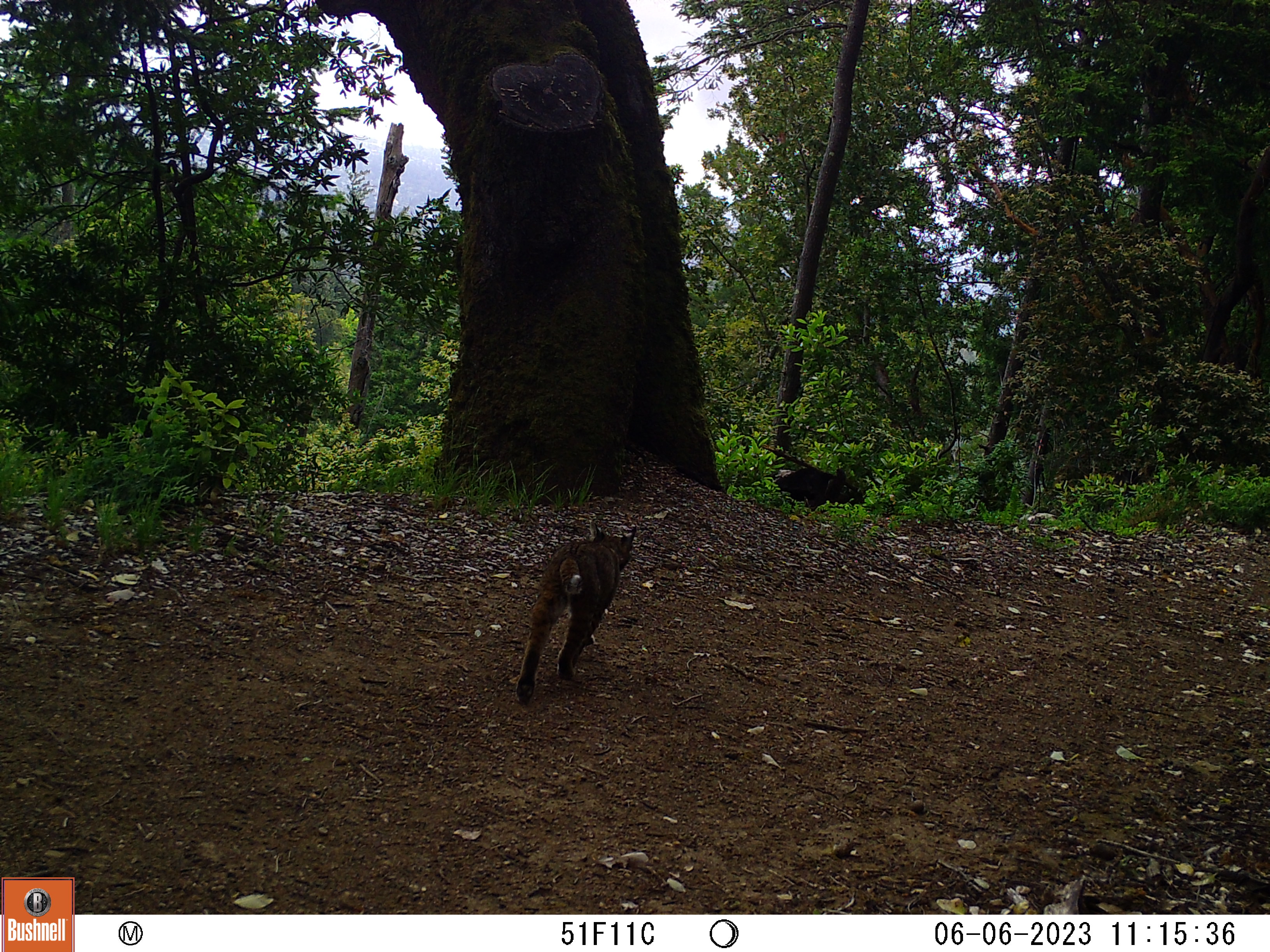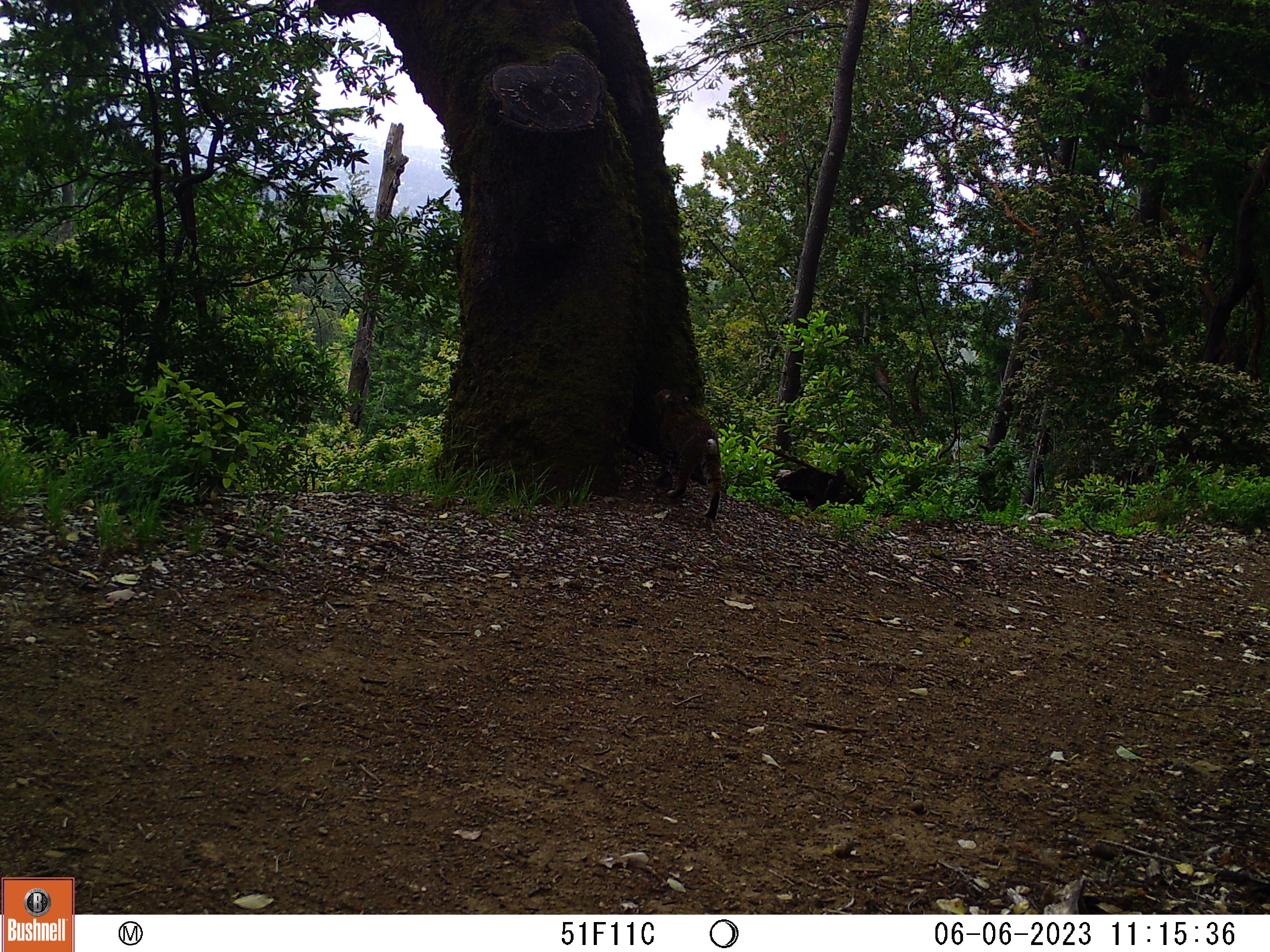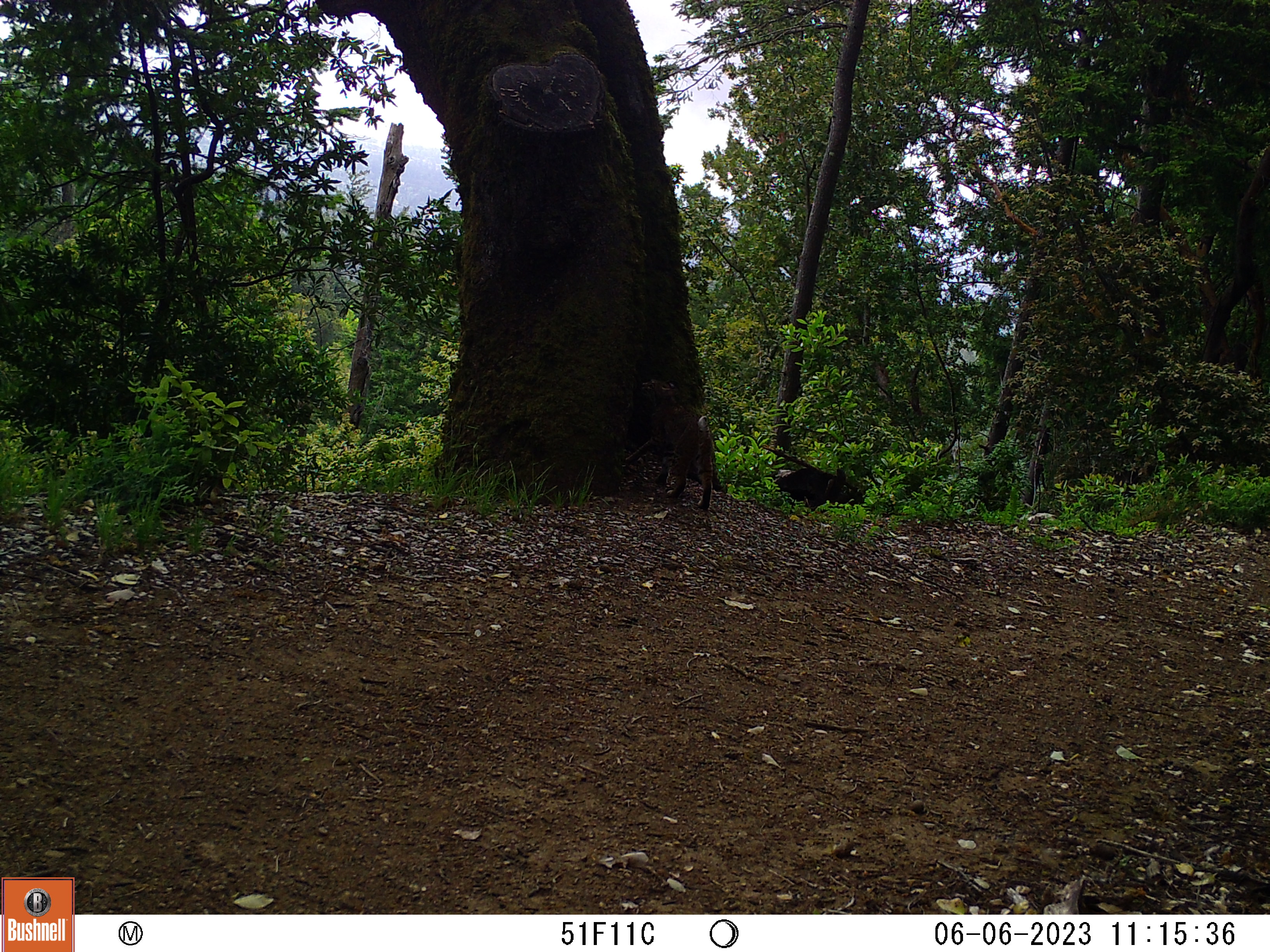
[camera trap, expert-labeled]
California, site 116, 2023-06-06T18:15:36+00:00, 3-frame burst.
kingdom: Animalia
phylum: Chordata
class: Mammalia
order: Carnivora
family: Felidae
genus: Lynx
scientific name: Lynx rufus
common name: bobcat